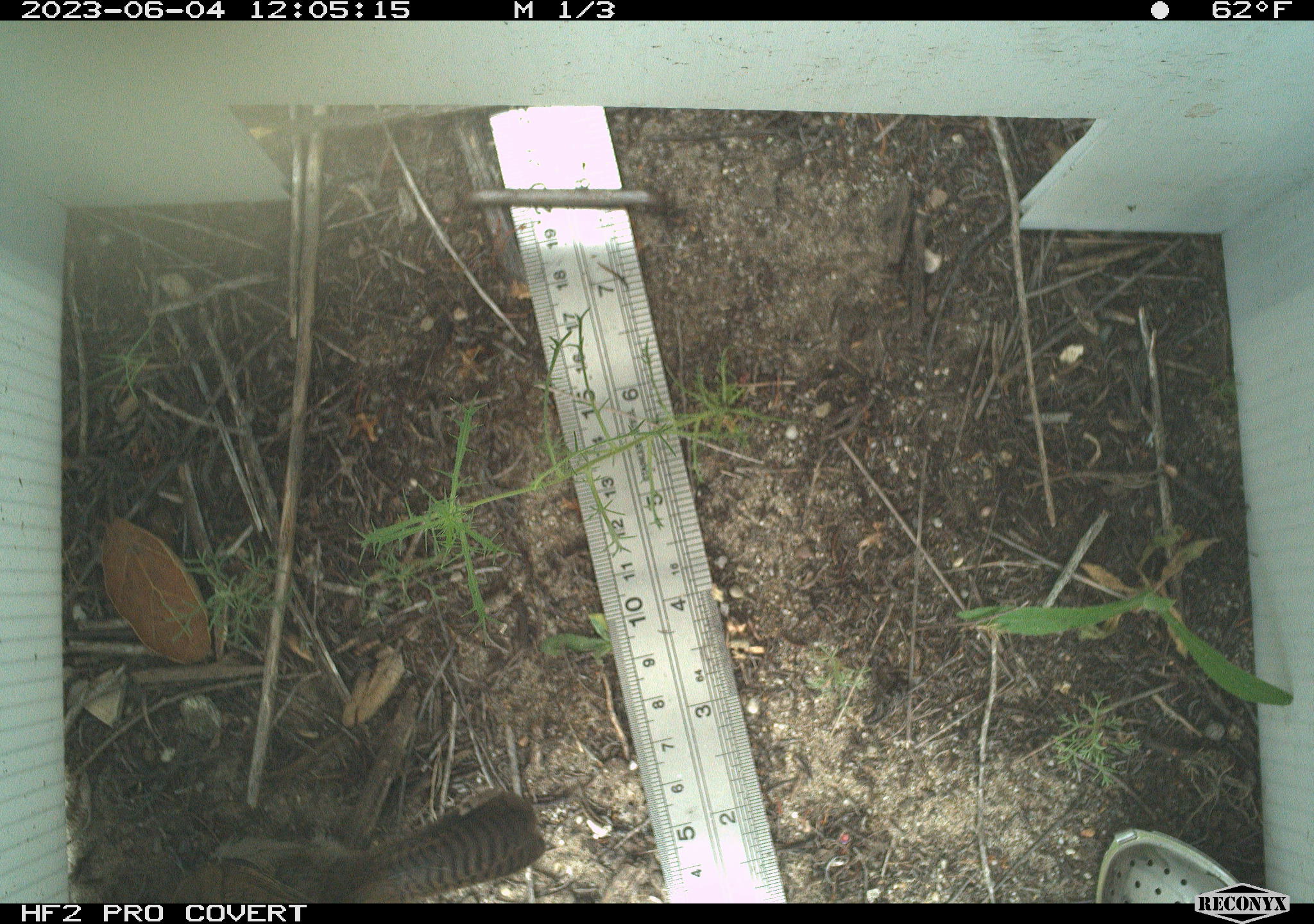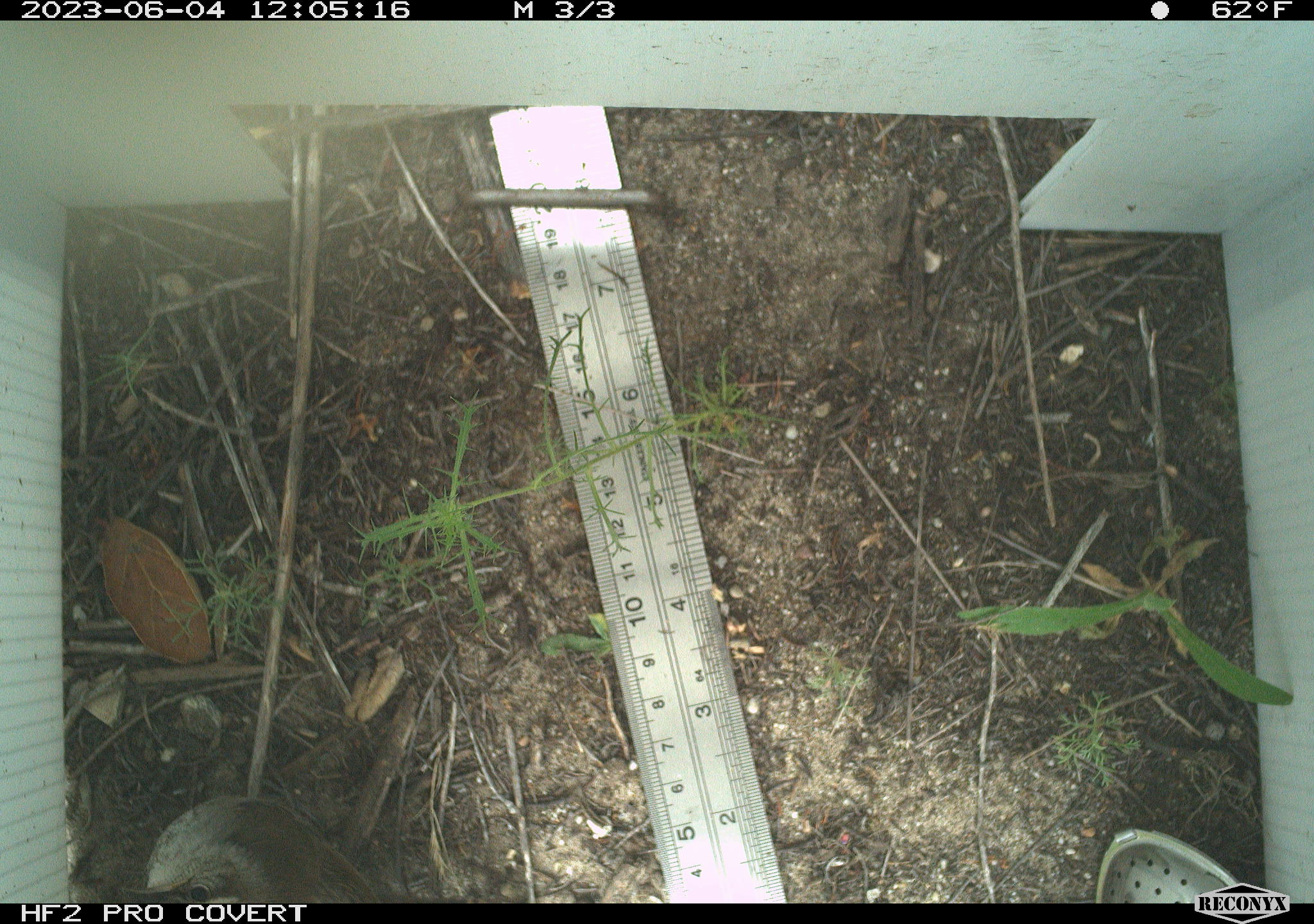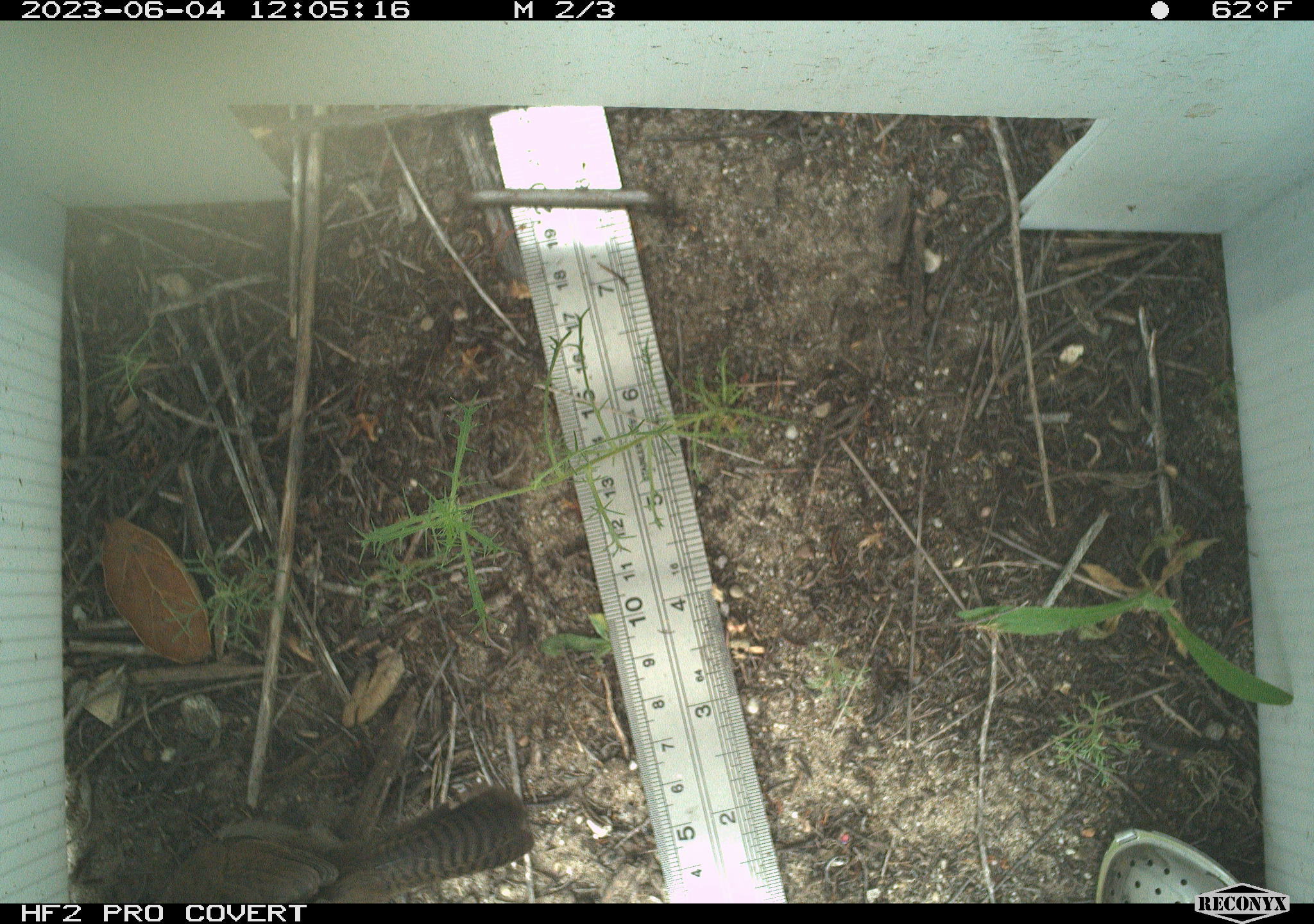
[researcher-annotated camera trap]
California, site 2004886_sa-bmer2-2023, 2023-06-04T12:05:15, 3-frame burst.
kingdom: Animalia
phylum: Chordata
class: Aves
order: Passeriformes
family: Troglodytidae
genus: Thryomanes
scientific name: Thryomanes bewickii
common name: bewick's wren